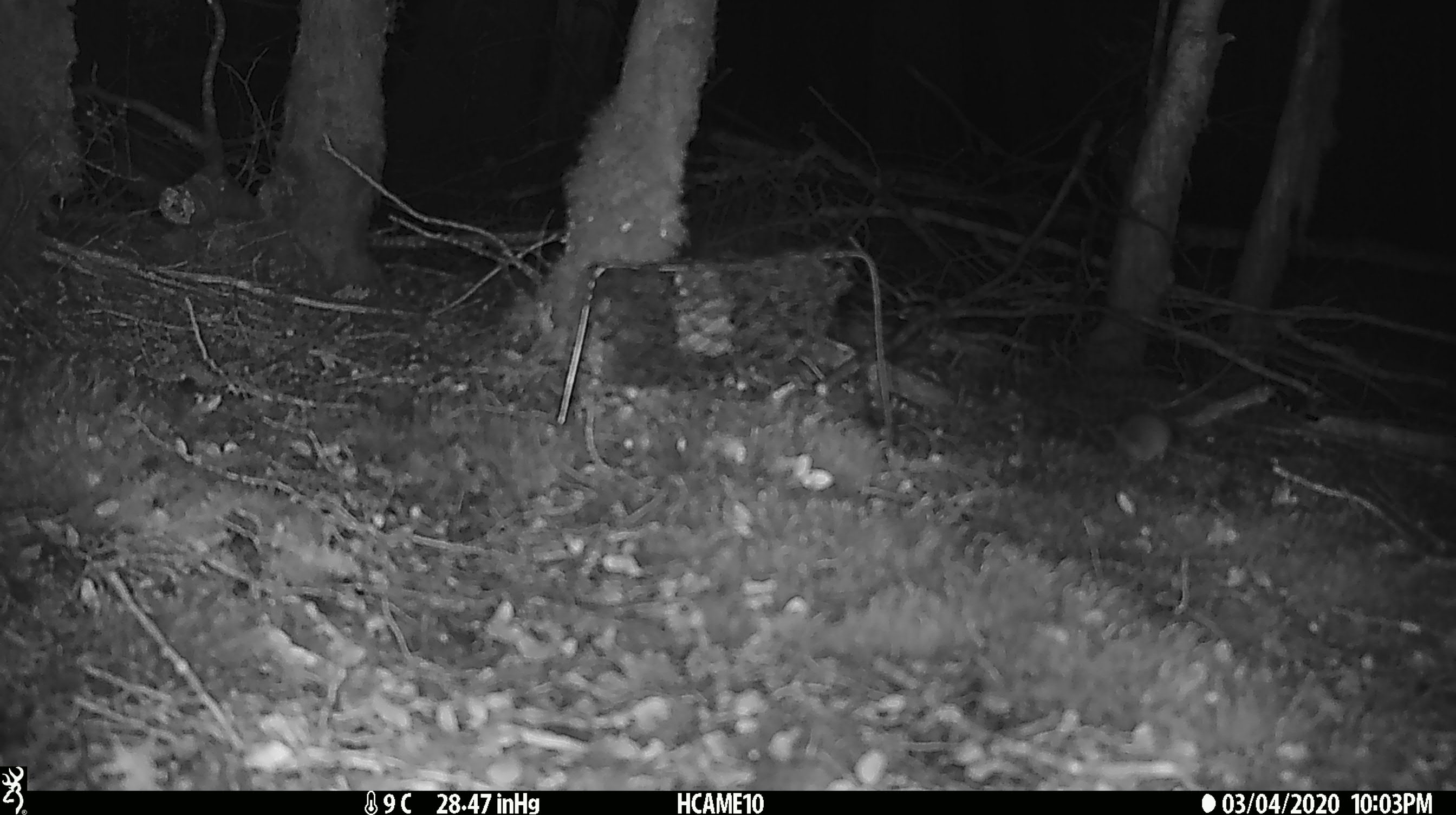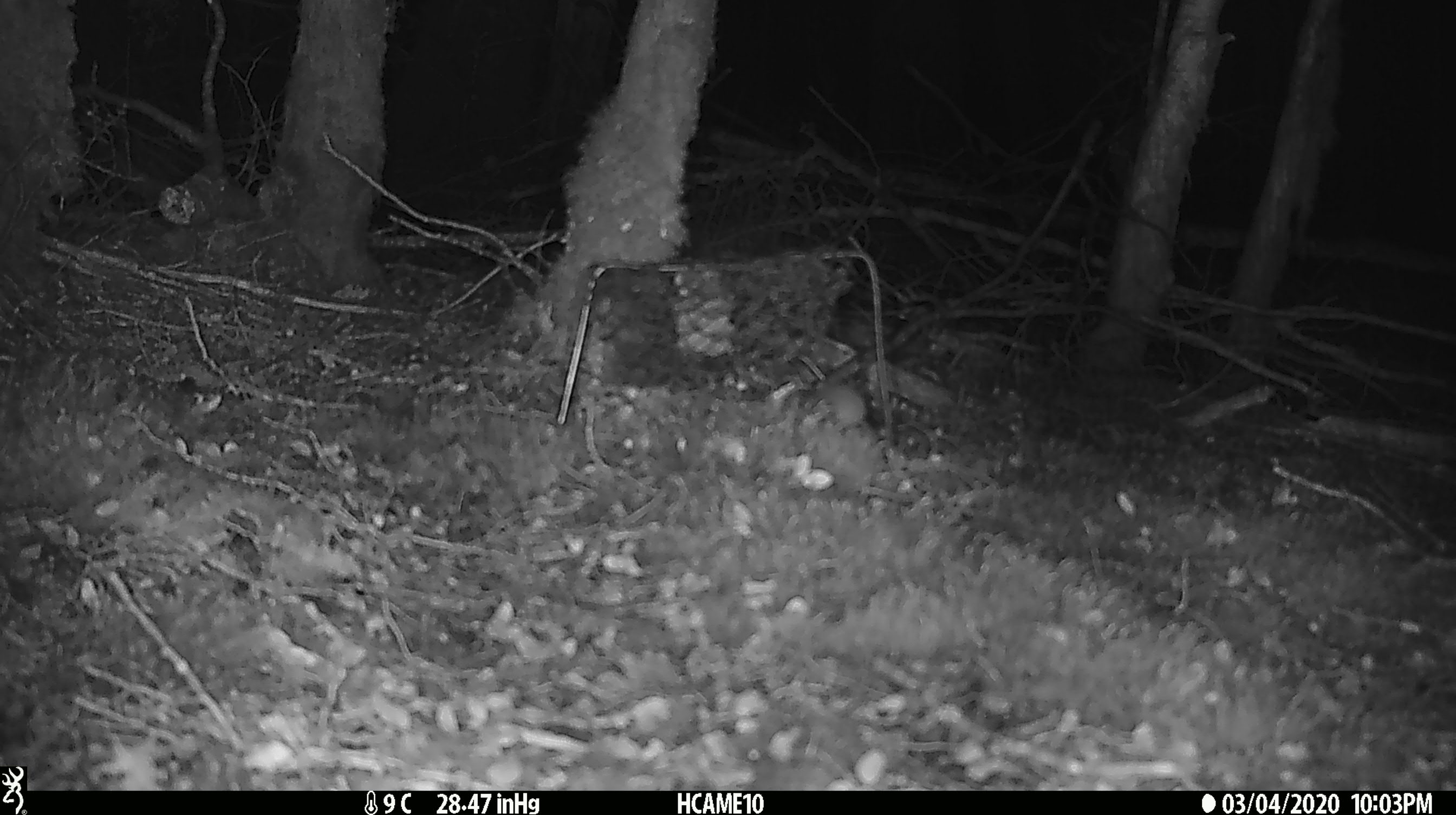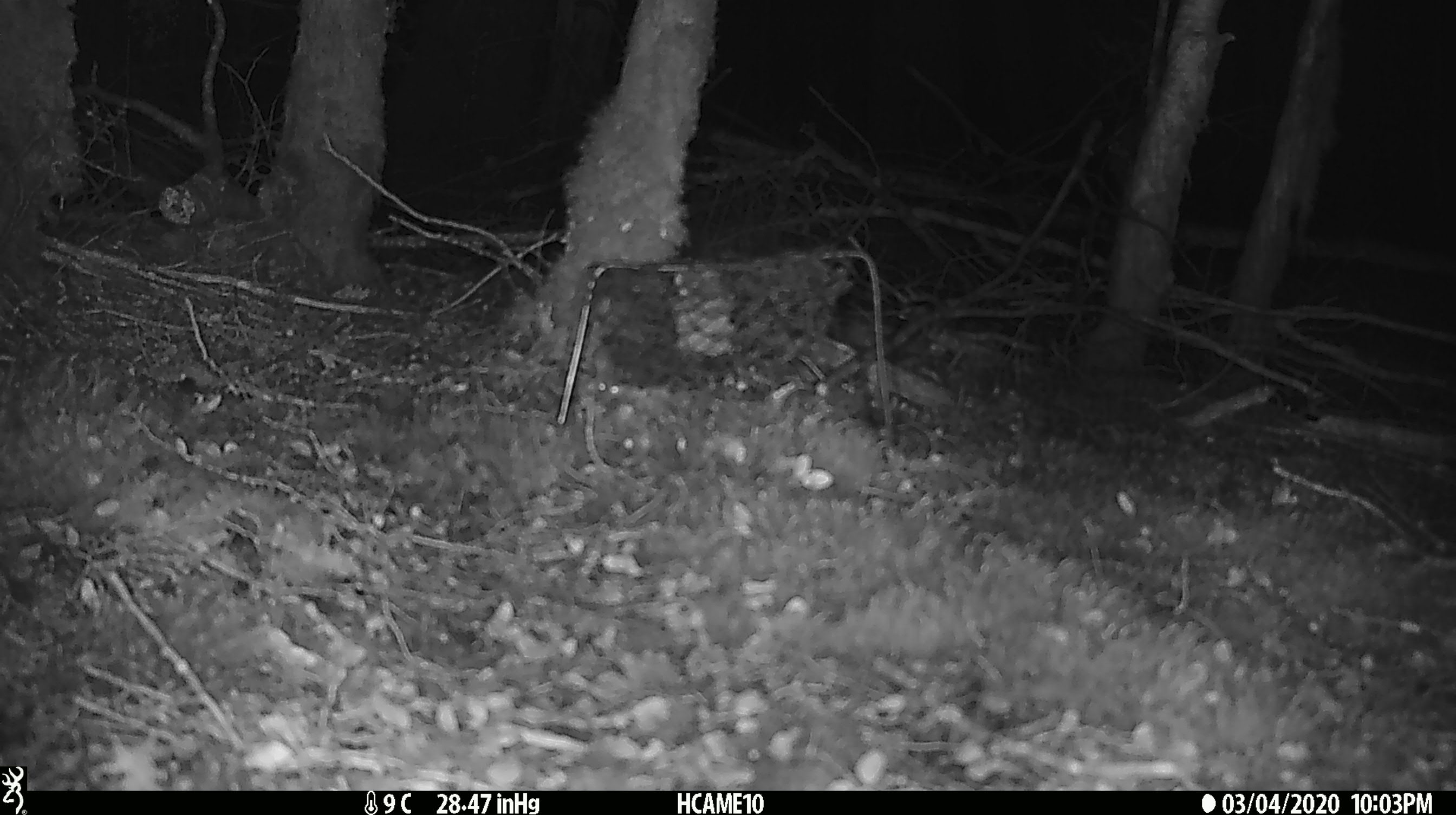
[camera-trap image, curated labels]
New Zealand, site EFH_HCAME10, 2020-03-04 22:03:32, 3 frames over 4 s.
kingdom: Animalia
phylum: Chordata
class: Mammalia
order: Rodentia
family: Muridae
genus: Mus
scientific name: Mus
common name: mouse